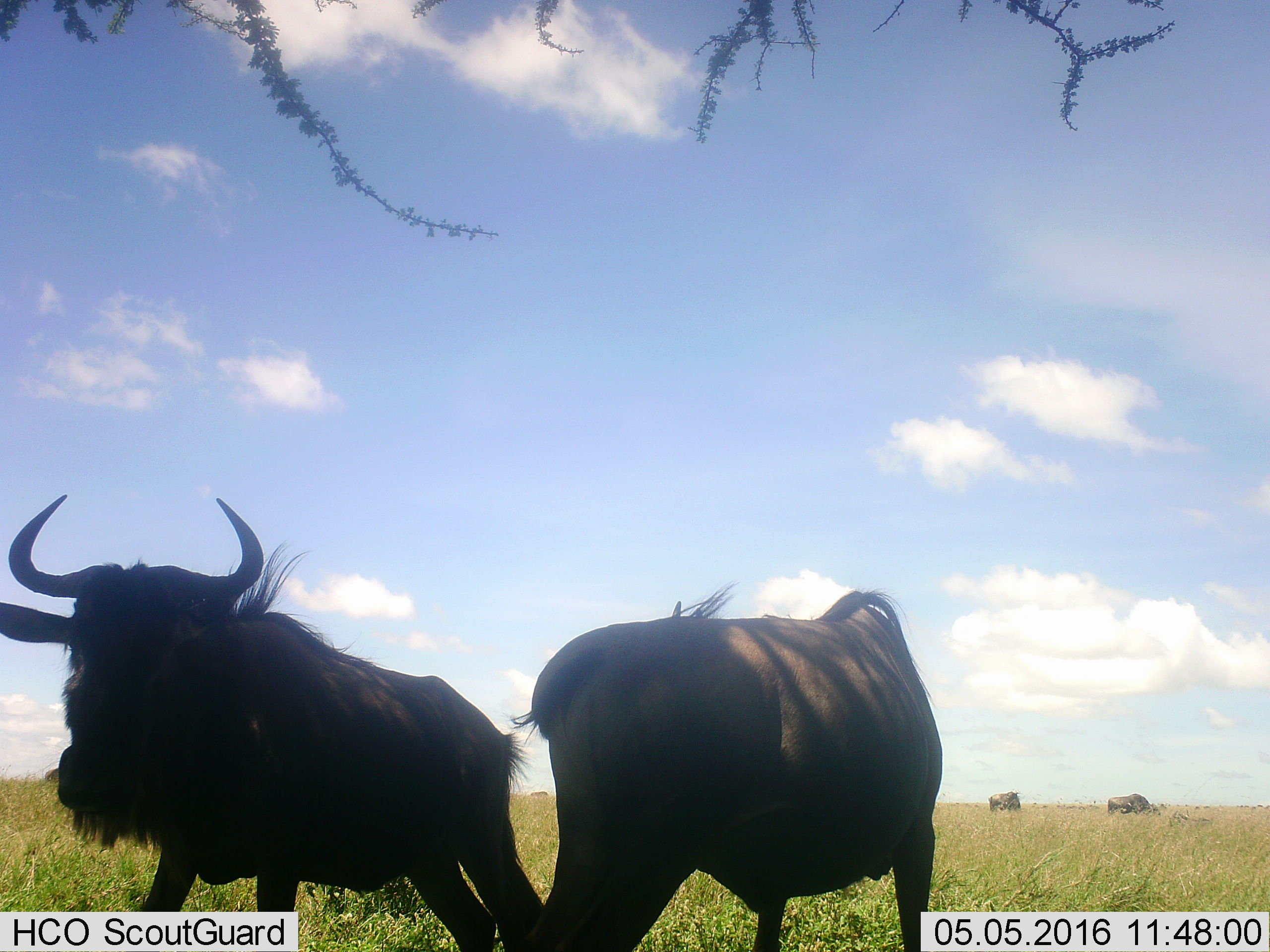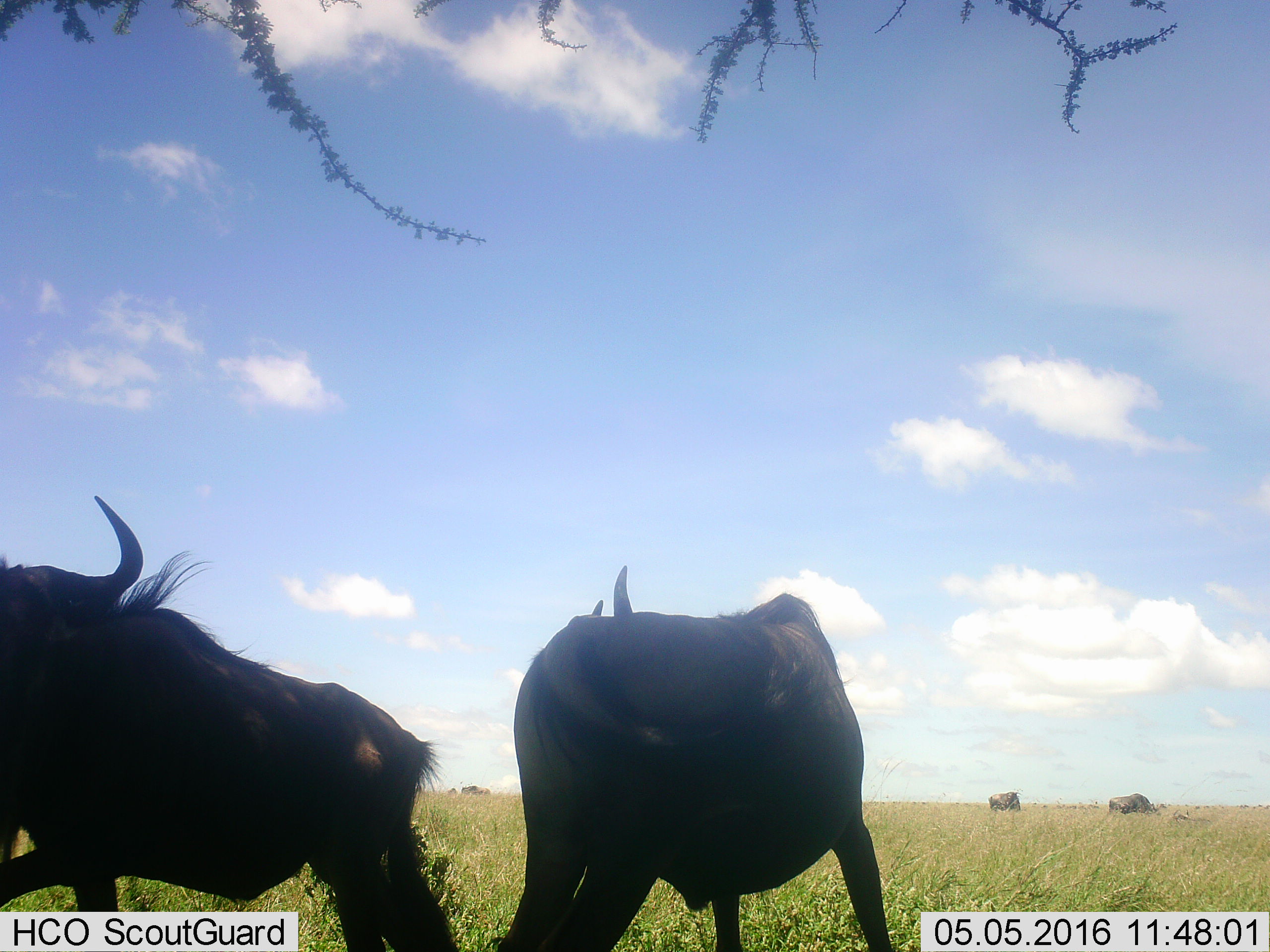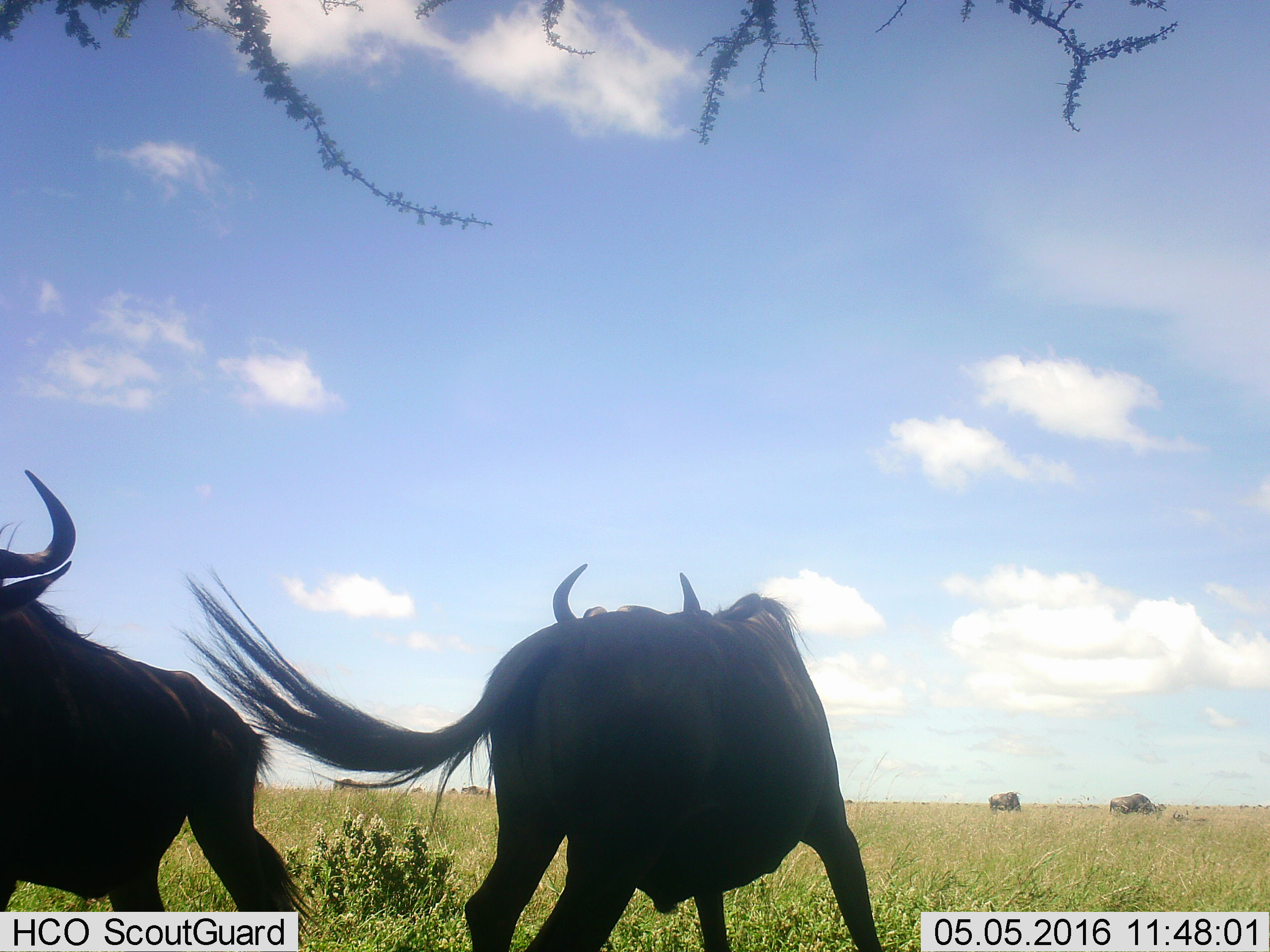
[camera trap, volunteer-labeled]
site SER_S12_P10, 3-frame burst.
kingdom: Animalia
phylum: Chordata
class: Mammalia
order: Artiodactyla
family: Bovidae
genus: Connochaetes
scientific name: Connochaetes taurinus taurinus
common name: blue wildebeest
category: wildebeestblue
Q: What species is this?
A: Wildebeestblue (blue wildebeest) (Connochaetes taurinus taurinus).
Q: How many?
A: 4.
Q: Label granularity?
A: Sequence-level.